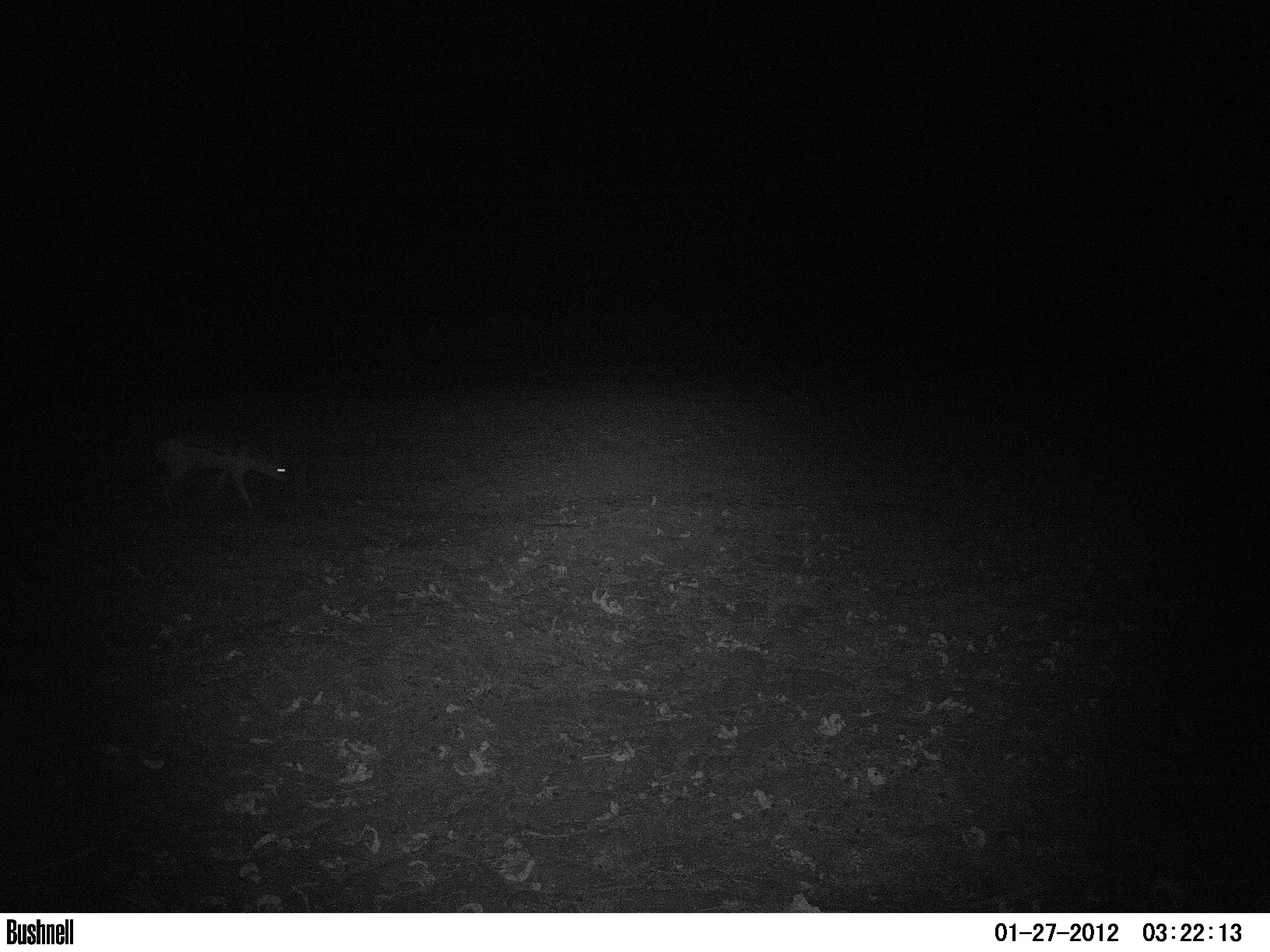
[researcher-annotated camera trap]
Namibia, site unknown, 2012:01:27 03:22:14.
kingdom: Animalia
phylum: Chordata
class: Mammalia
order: Carnivora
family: Canidae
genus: Lupulella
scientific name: Lupulella mesomelas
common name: black-backed jackal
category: canis mesomelas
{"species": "canis mesomelas (black-backed jackal) (Lupulella mesomelas)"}